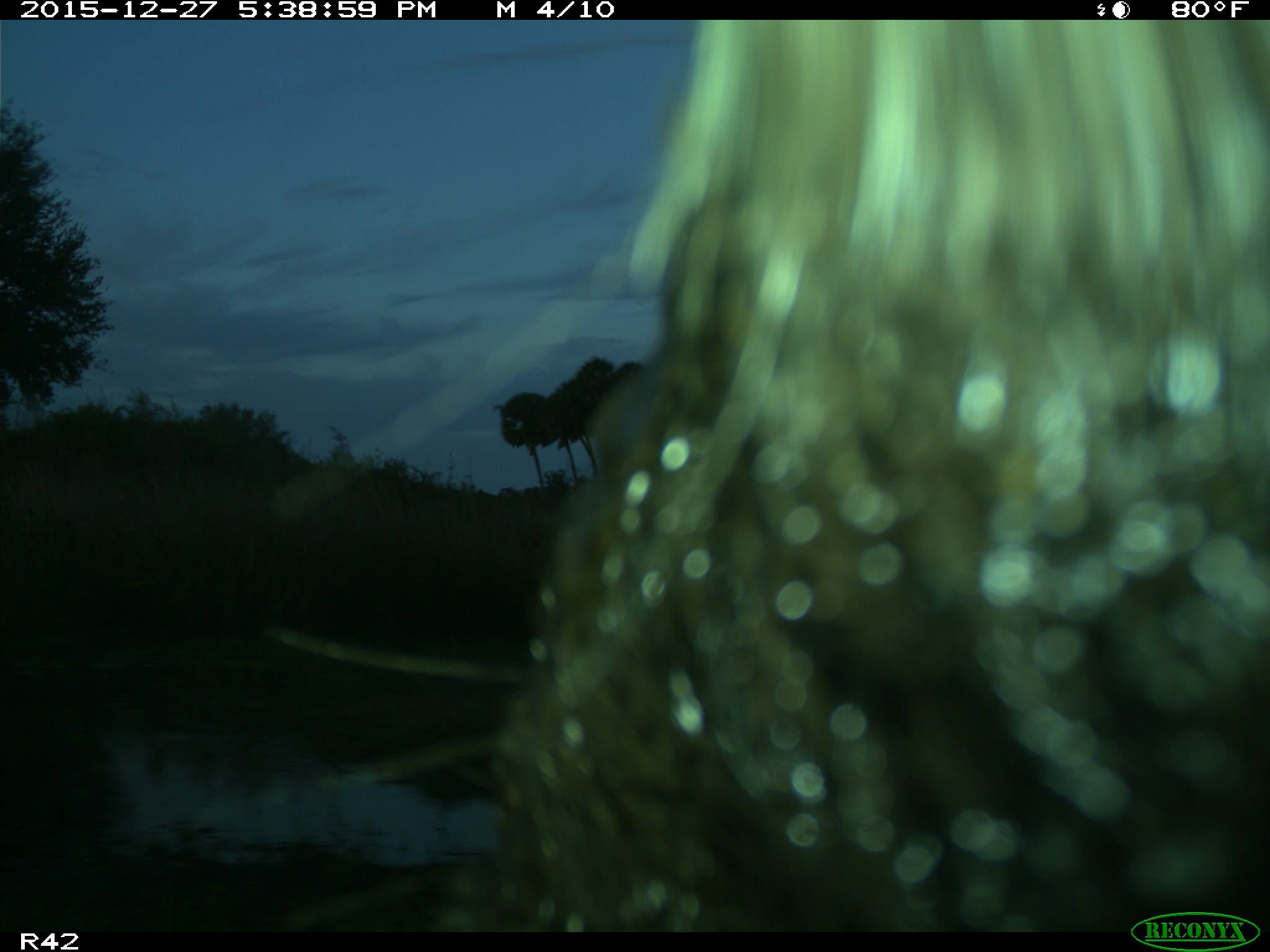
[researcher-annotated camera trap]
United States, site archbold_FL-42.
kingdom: Animalia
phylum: Chordata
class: Mammalia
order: Artiodactyla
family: Bovidae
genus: Bos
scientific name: Bos taurus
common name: domestic cow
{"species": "Bos taurus (domestic cow)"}